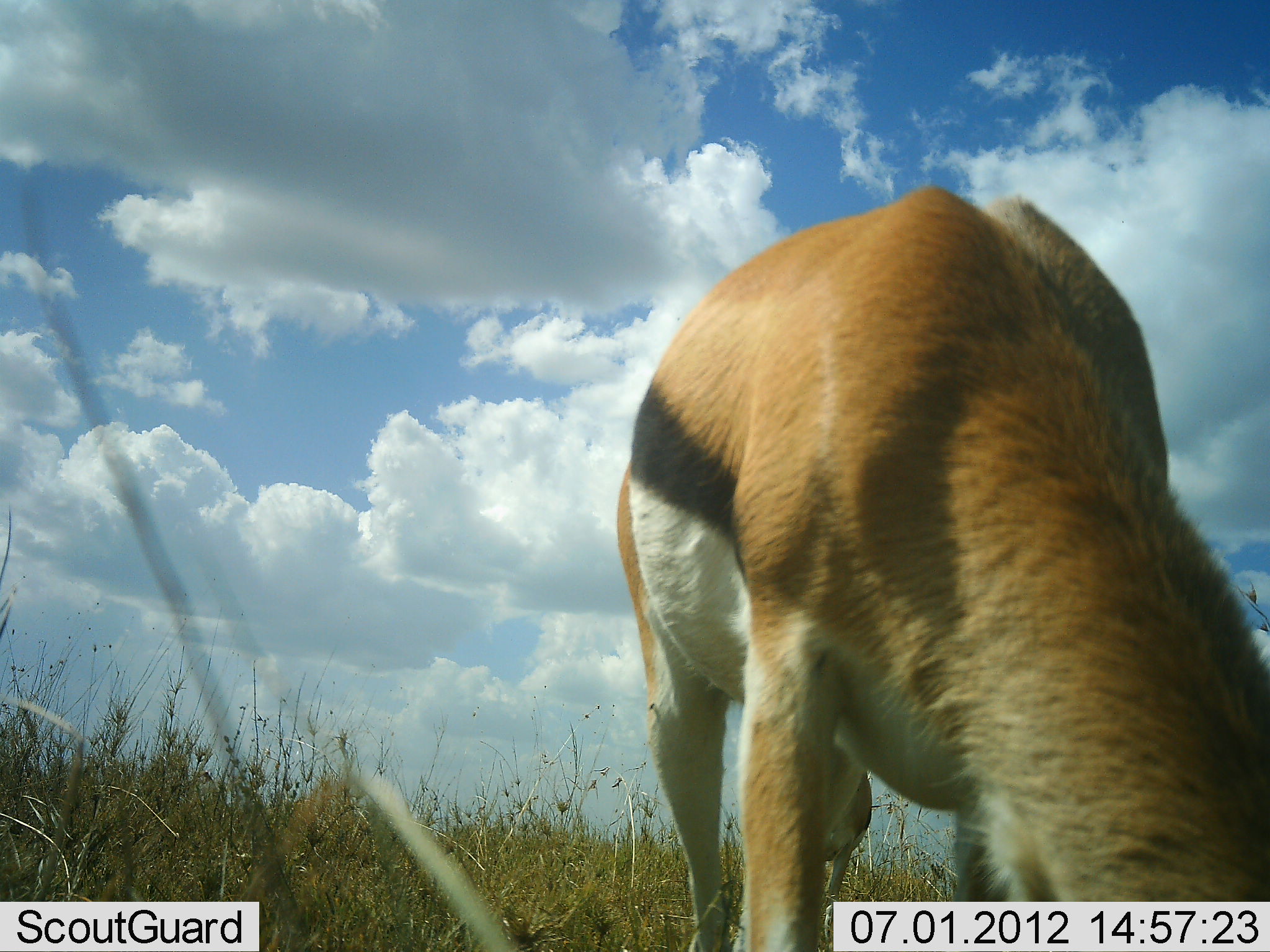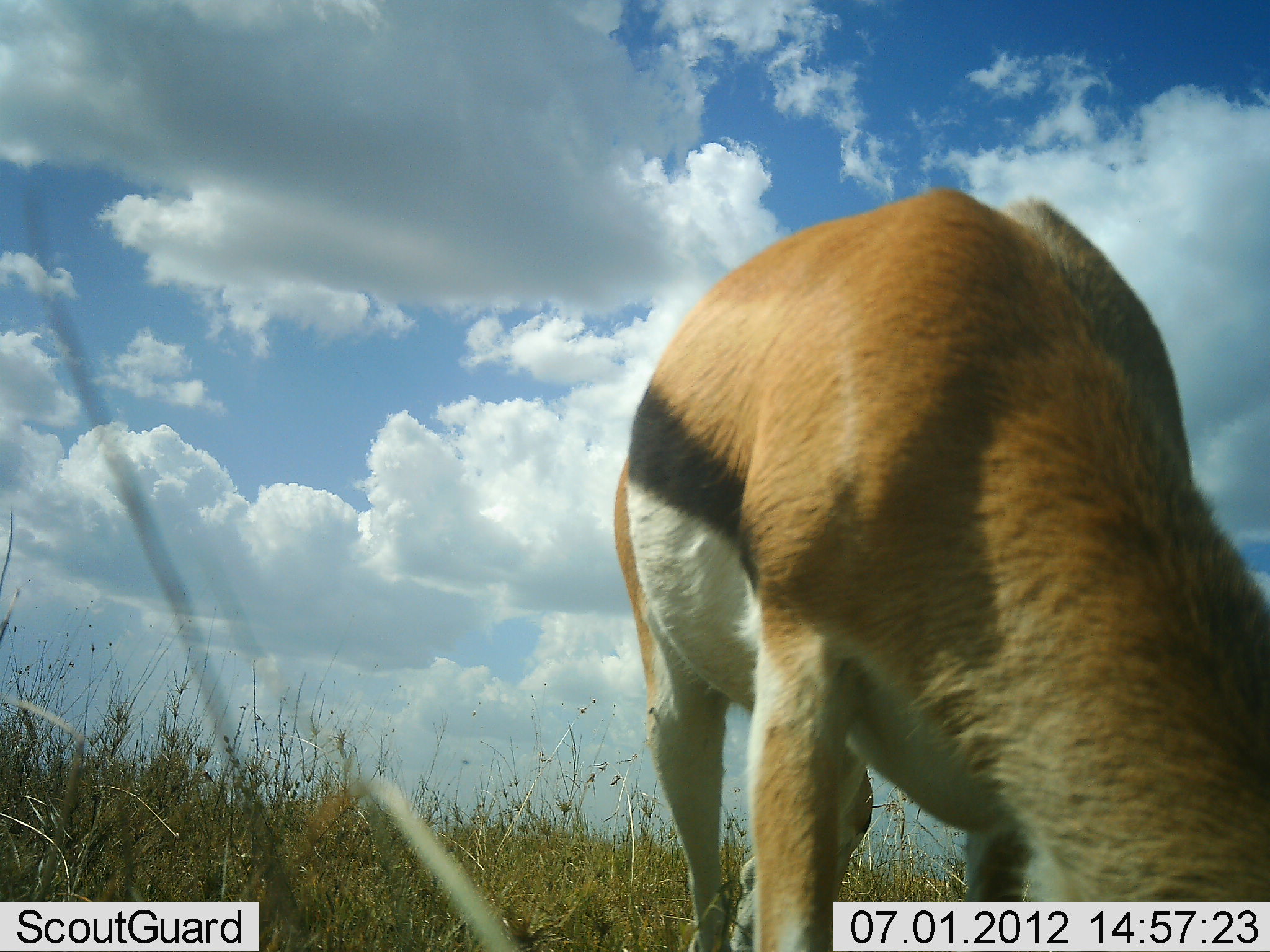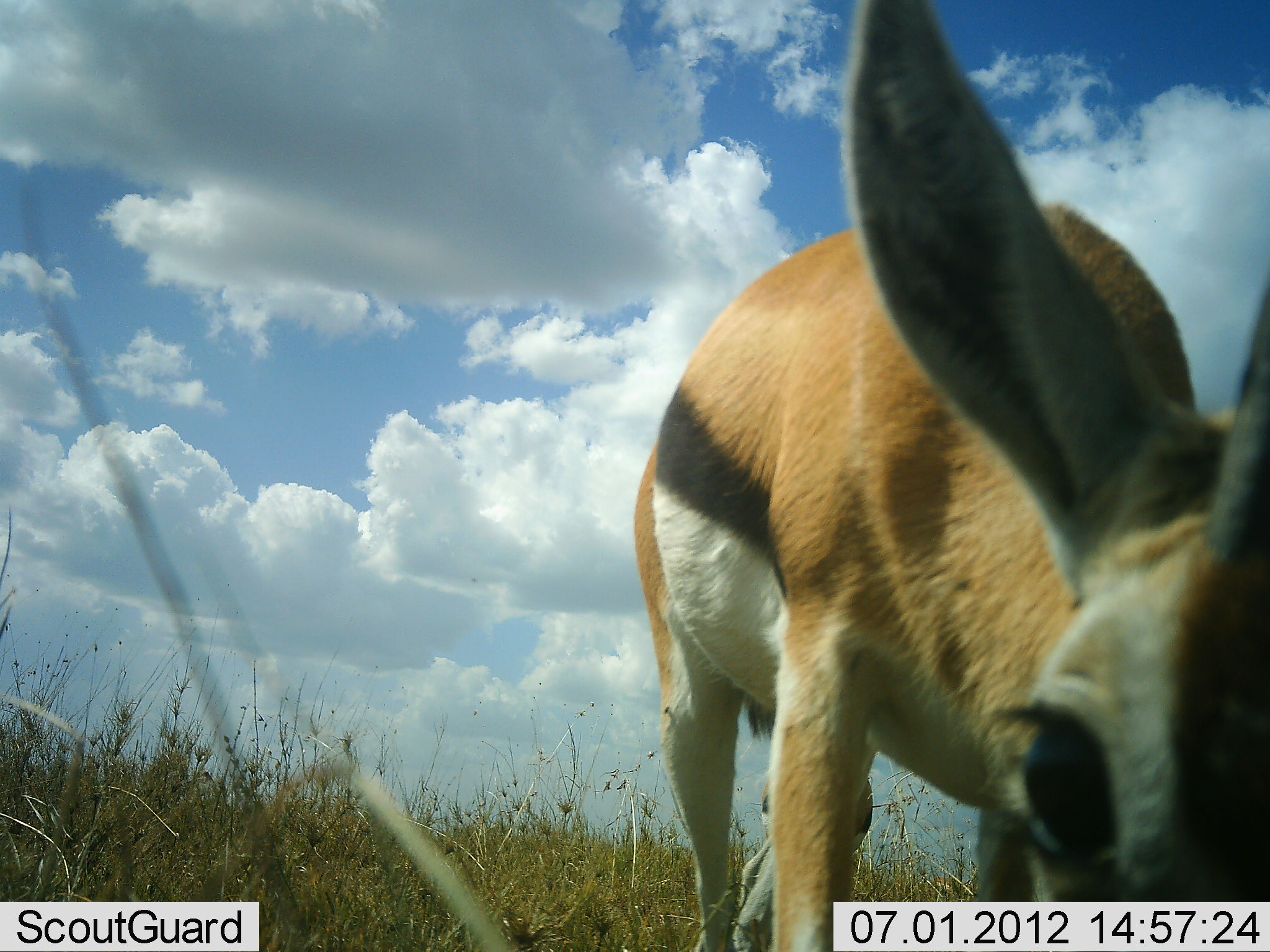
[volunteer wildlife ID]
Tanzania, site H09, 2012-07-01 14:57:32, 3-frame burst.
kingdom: Animalia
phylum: Chordata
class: Mammalia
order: Artiodactyla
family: Bovidae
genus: Eudorcas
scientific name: Eudorcas thomsonii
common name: thomson's gazelle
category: gazellethomsons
Gazellethomsons (thomson's gazelle) (Eudorcas thomsonii), count 1. Behavior (volunteer vote fractions): standing 70%, resting 0%, moving 10%, interacting 0%. Young present (vote fraction): 0%. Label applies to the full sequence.